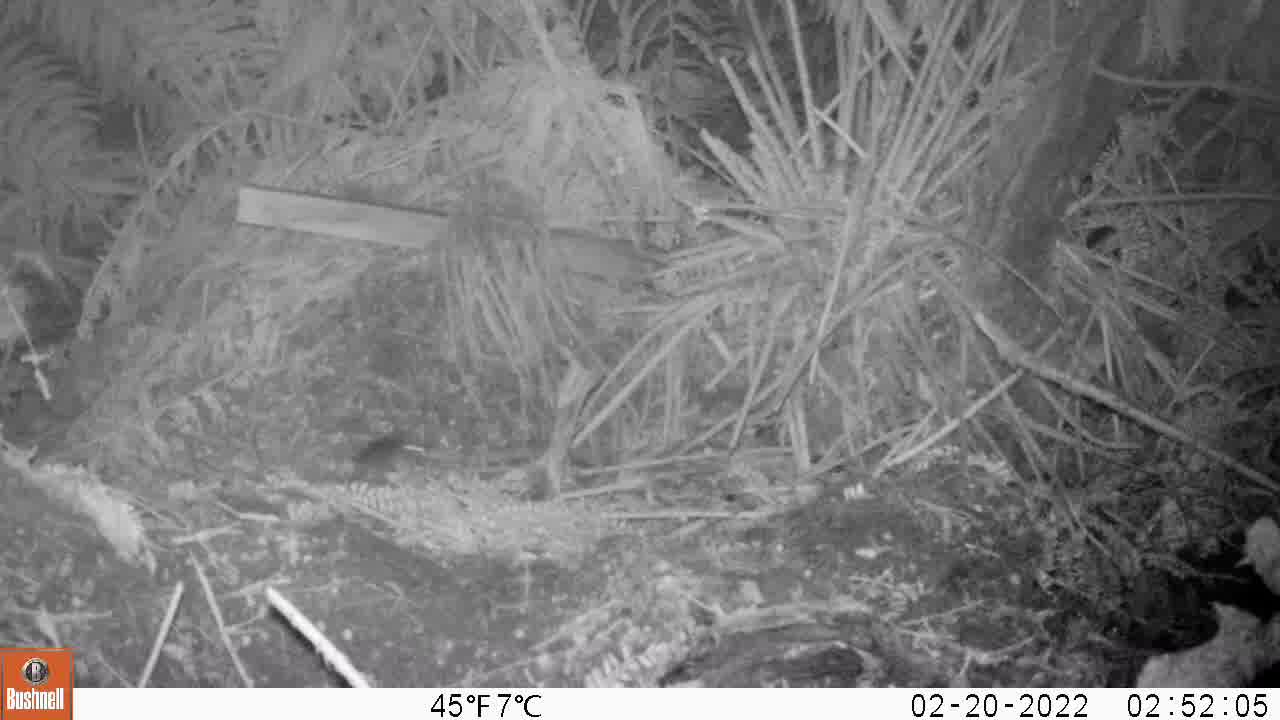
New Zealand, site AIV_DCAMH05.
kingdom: Animalia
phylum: Chordata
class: Mammalia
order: Rodentia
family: Muridae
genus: Mus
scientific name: Mus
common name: mouse